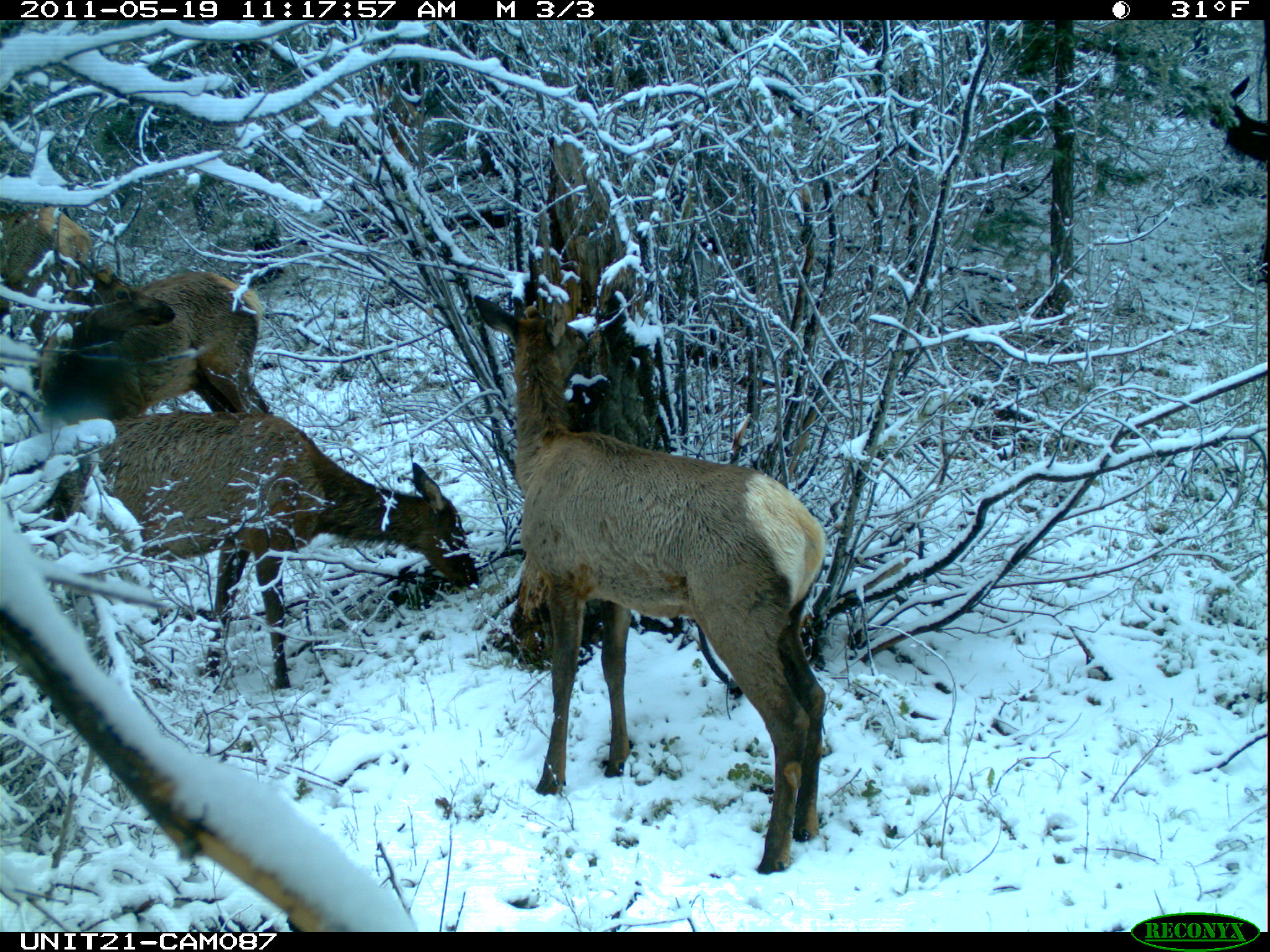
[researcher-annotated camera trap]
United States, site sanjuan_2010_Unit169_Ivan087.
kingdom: Animalia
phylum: Chordata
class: Mammalia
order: Artiodactyla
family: Cervidae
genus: Cervus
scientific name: Cervus elaphus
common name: red deer